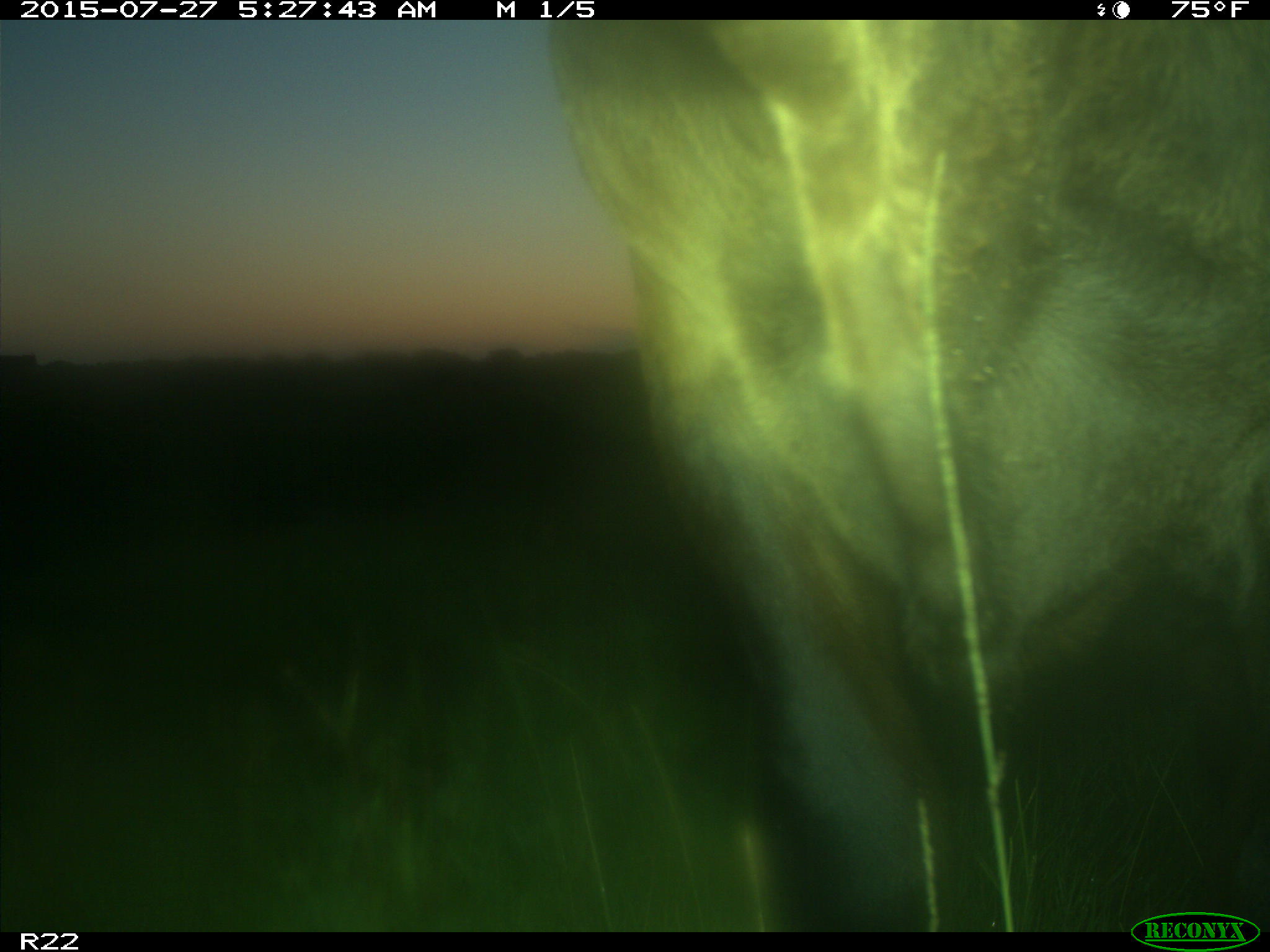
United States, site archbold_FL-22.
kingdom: Animalia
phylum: Chordata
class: Mammalia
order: Artiodactyla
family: Bovidae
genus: Bos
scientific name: Bos taurus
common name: domestic cow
Bos taurus (domestic cow).